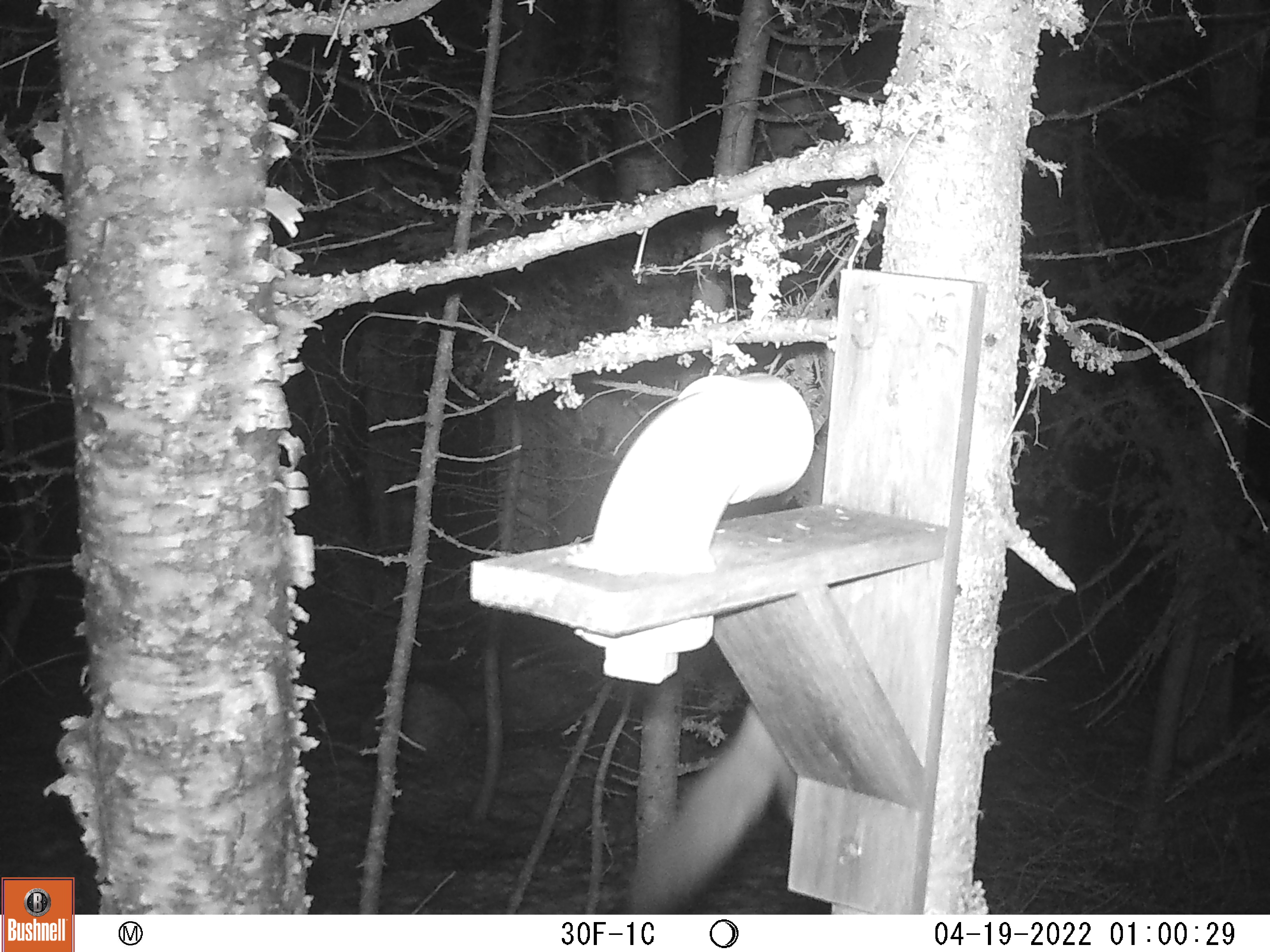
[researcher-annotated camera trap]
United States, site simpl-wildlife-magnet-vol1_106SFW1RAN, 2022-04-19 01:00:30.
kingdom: Animalia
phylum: Chordata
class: Mammalia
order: Carnivora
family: Mustelidae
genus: Martes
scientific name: Martes americana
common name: american marten